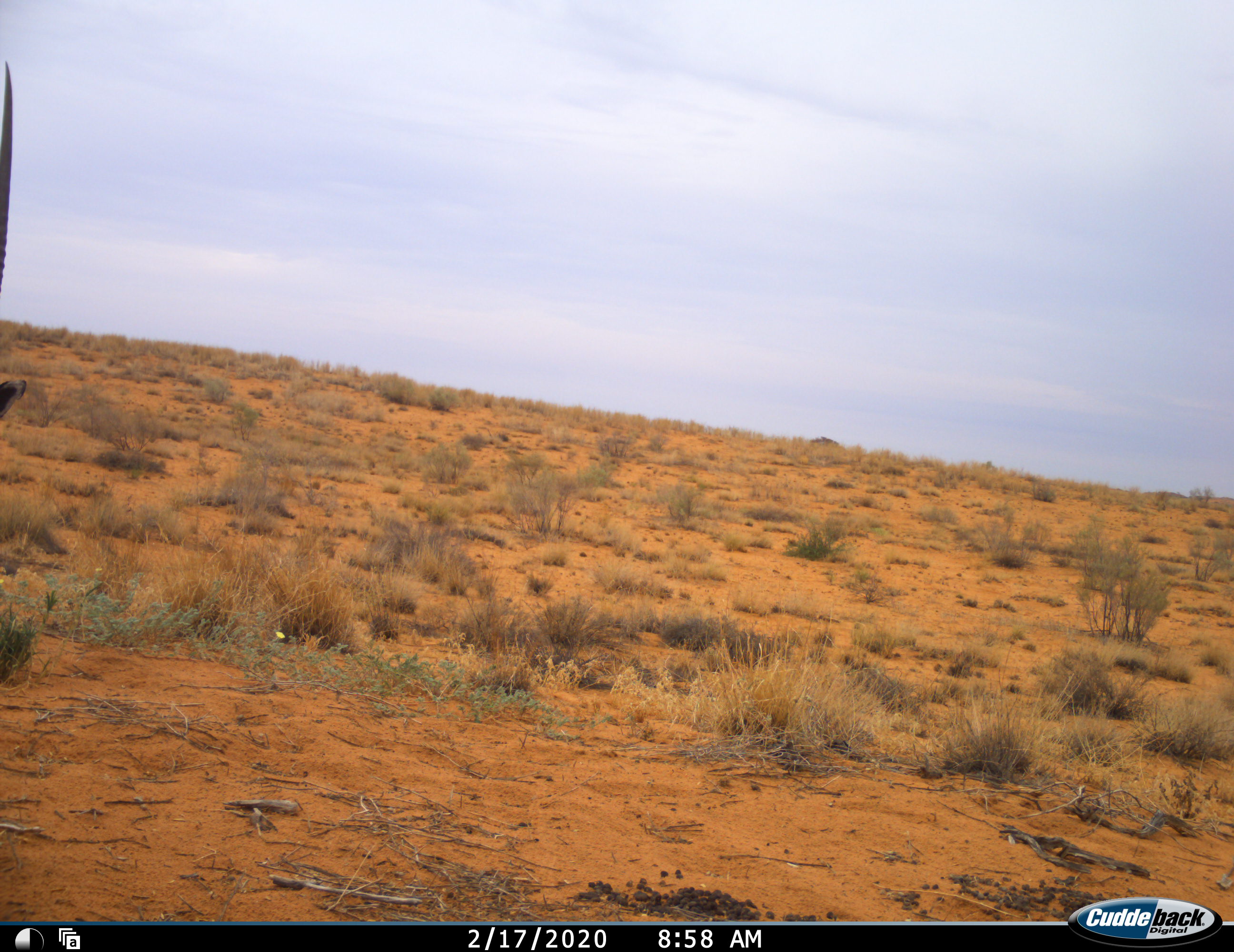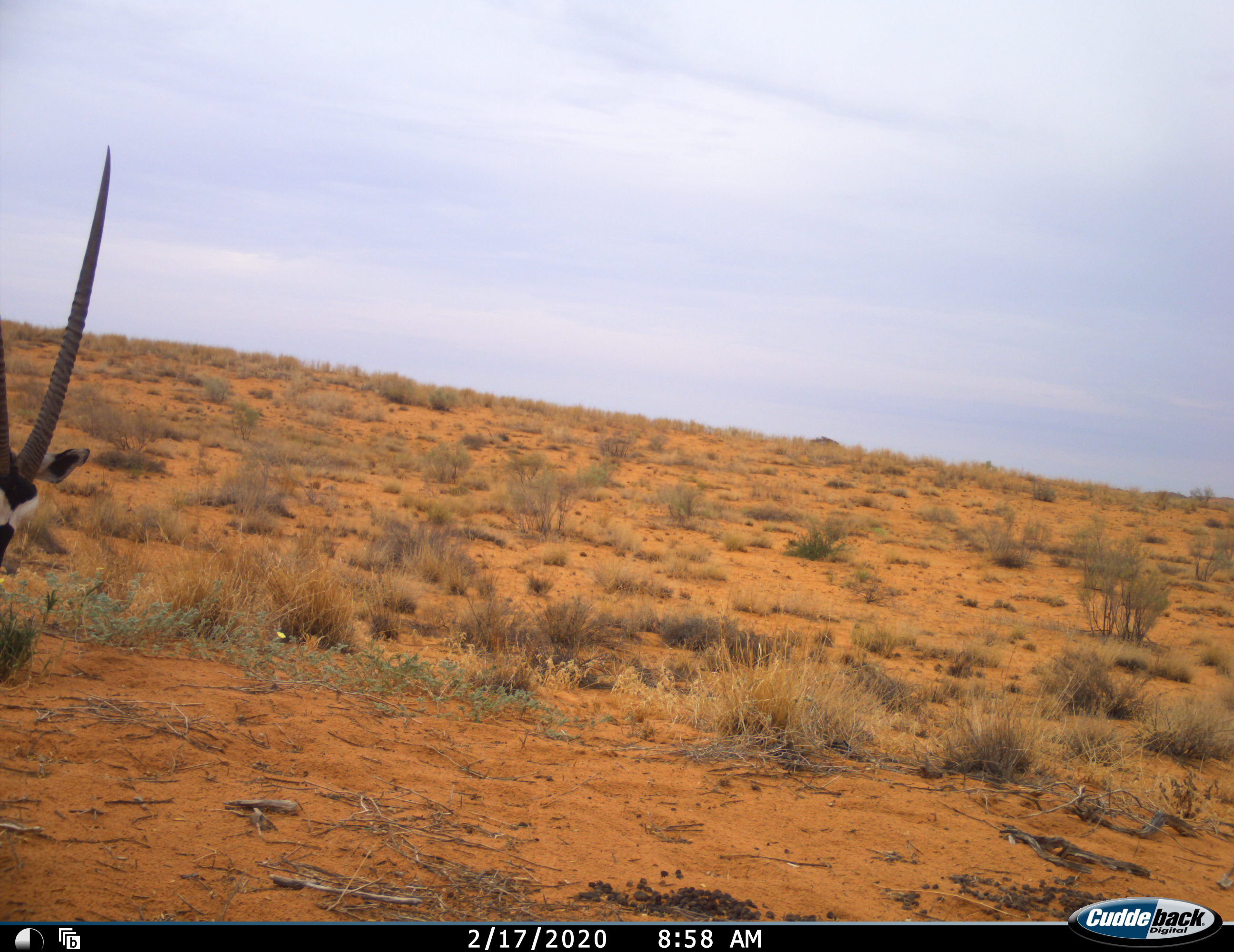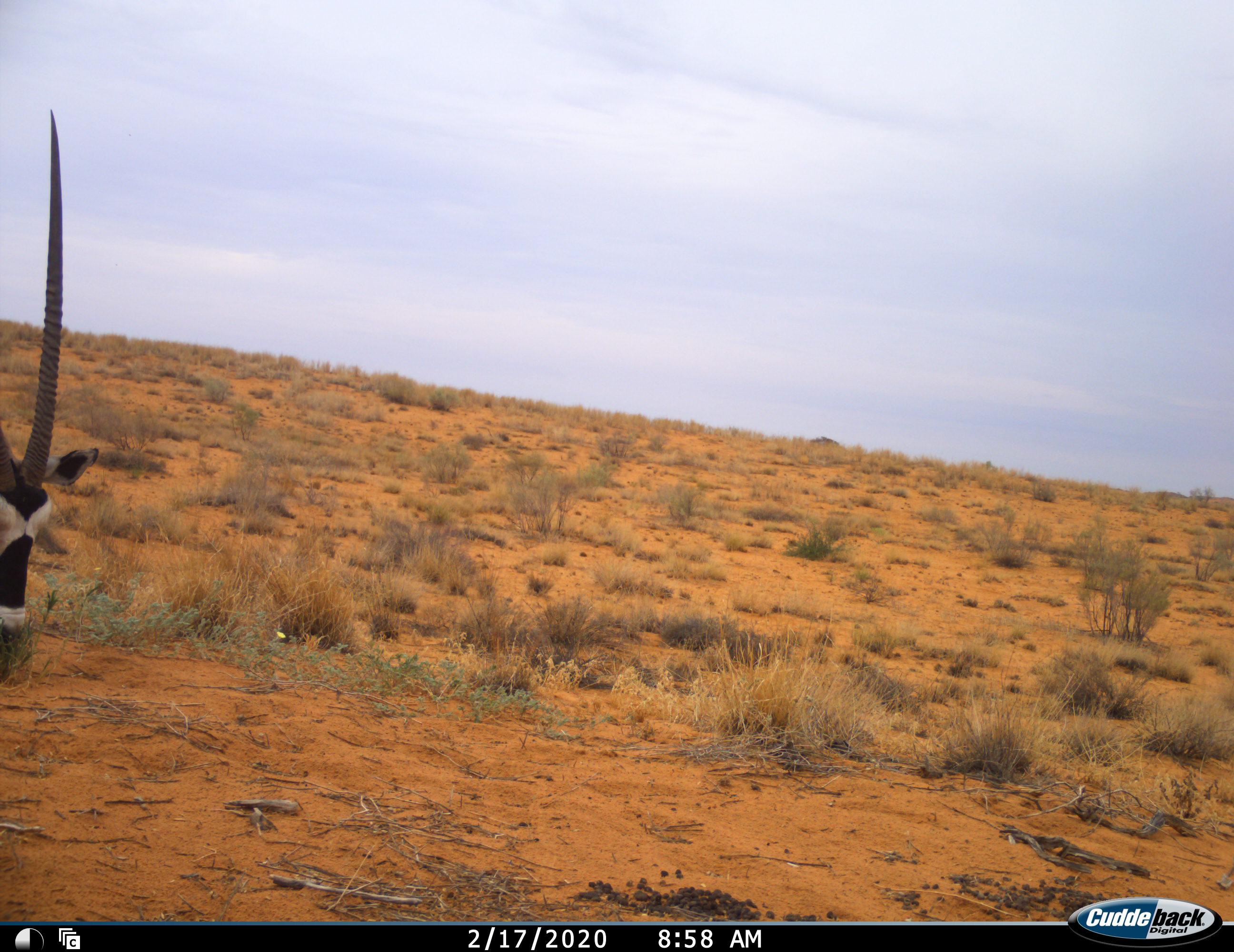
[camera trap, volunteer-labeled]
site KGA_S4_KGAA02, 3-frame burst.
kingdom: Animalia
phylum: Chordata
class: Mammalia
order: Artiodactyla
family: Bovidae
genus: Oryx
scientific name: Oryx gazella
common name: gemsbok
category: oryx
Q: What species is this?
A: Oryx (gemsbok) (Oryx gazella).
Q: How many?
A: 1.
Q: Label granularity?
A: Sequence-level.